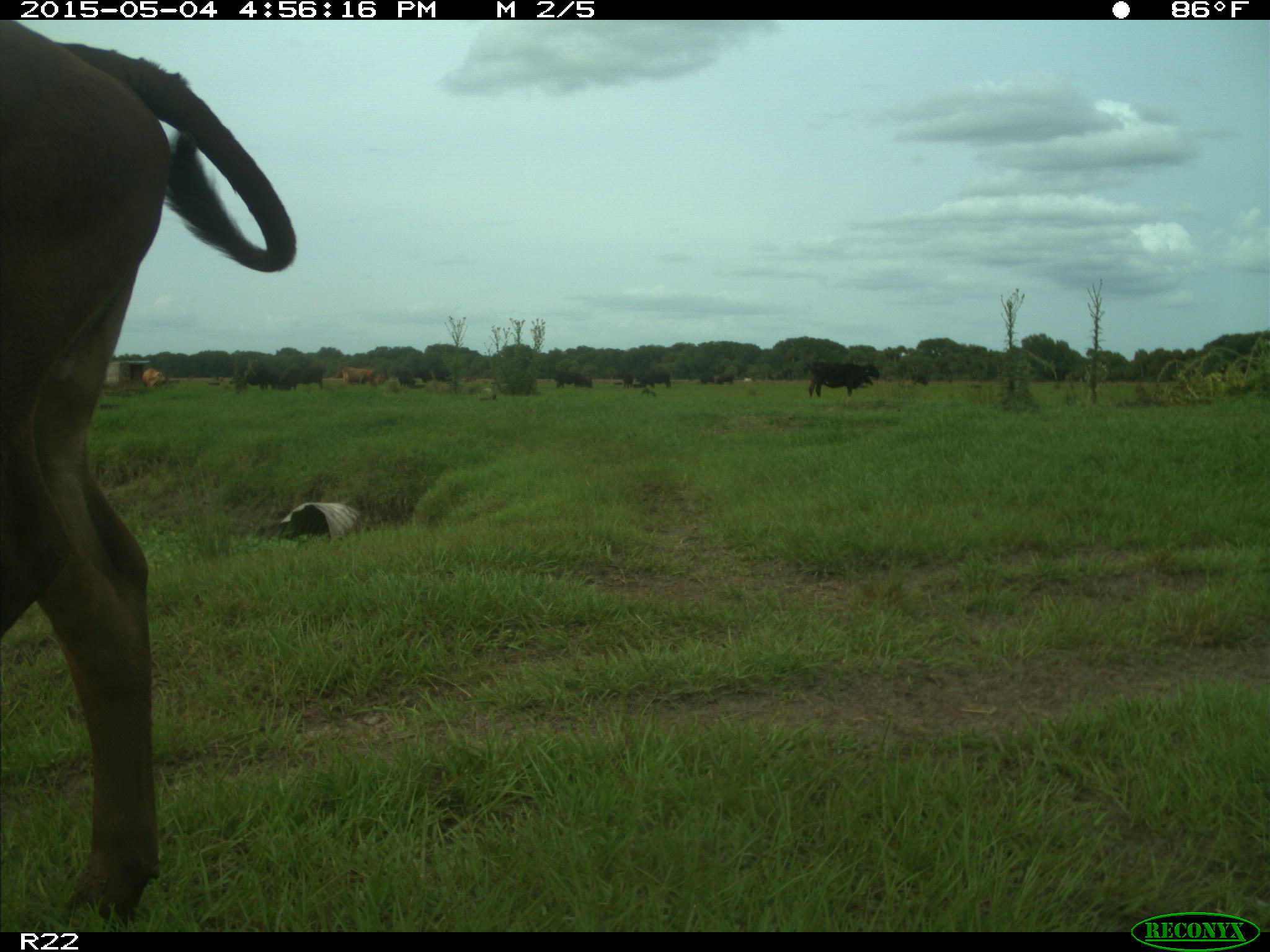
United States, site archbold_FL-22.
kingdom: Animalia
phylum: Chordata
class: Mammalia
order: Artiodactyla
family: Bovidae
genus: Bos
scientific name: Bos taurus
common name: domestic cow